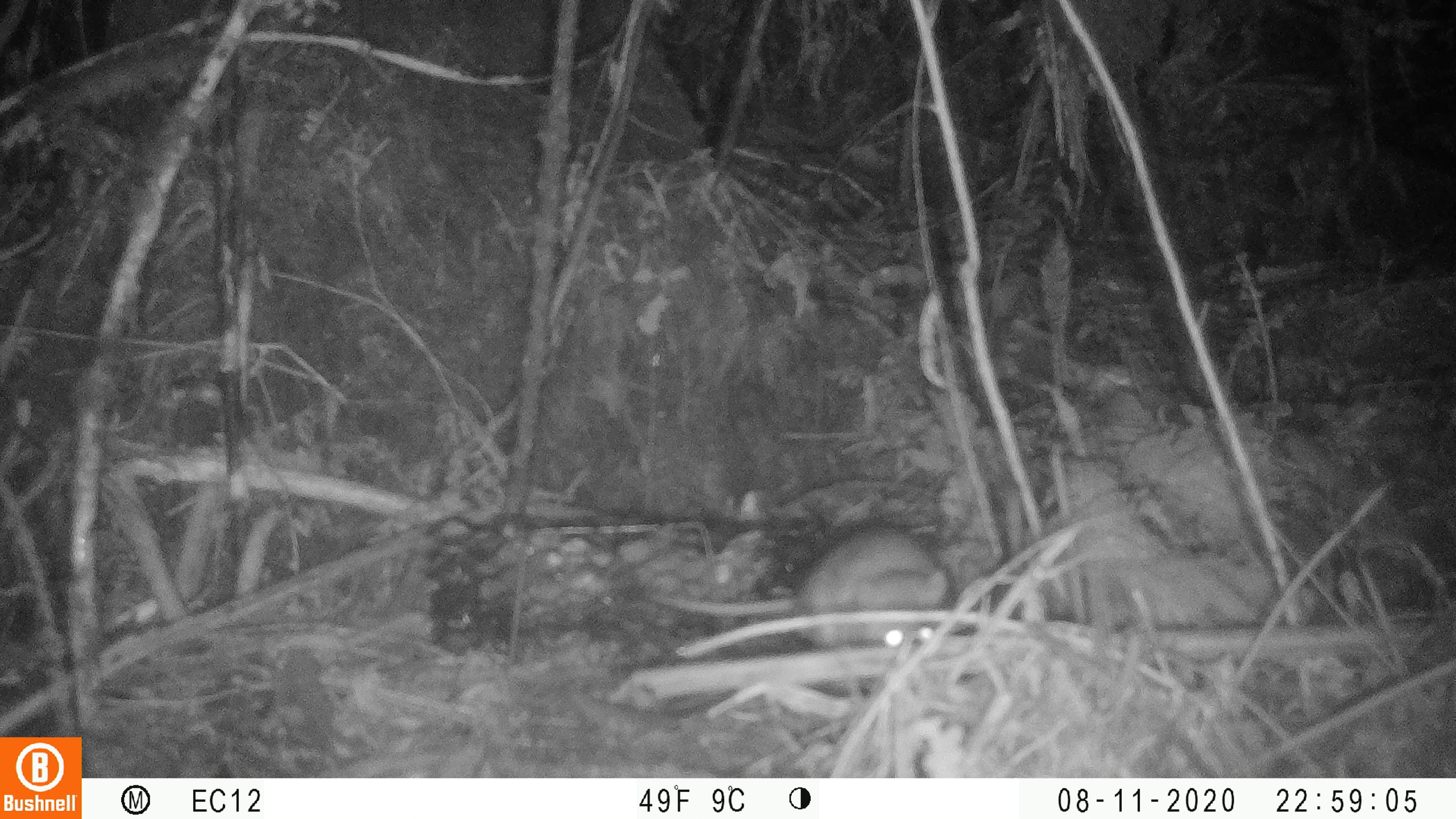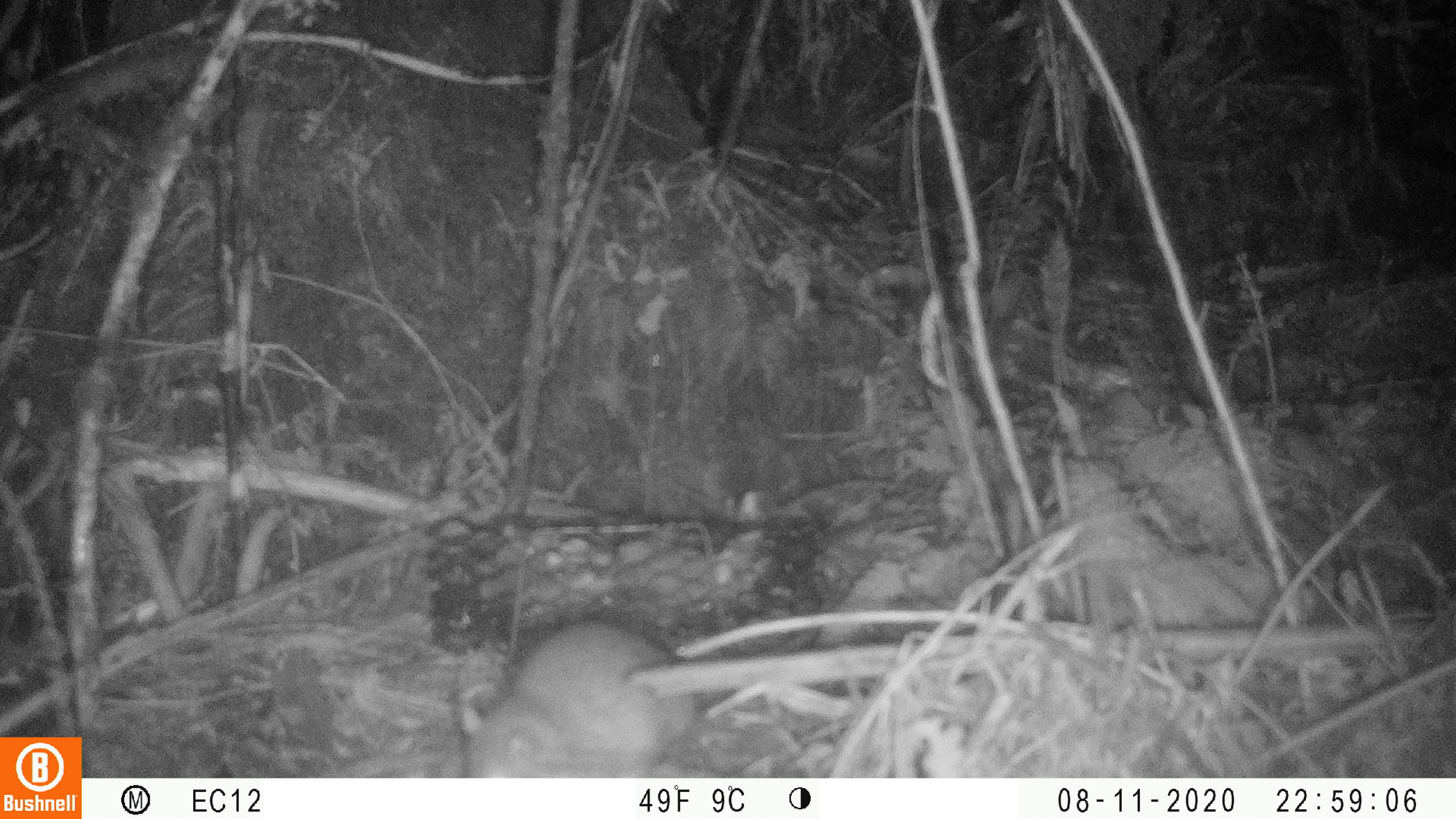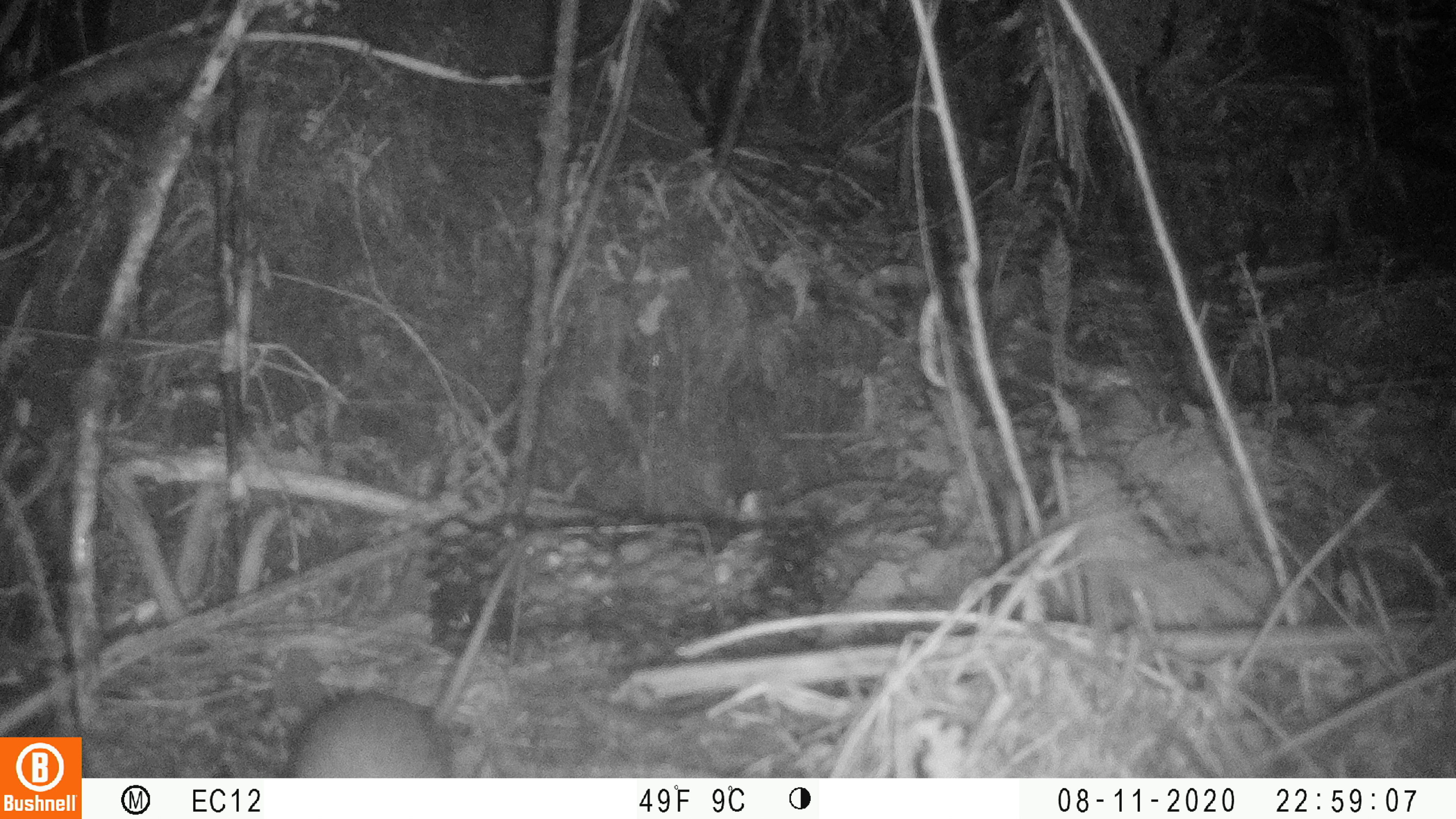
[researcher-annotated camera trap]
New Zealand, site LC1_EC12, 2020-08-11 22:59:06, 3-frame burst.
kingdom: Animalia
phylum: Chordata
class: Mammalia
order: Rodentia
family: Muridae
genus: Rattus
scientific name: Rattus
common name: rat